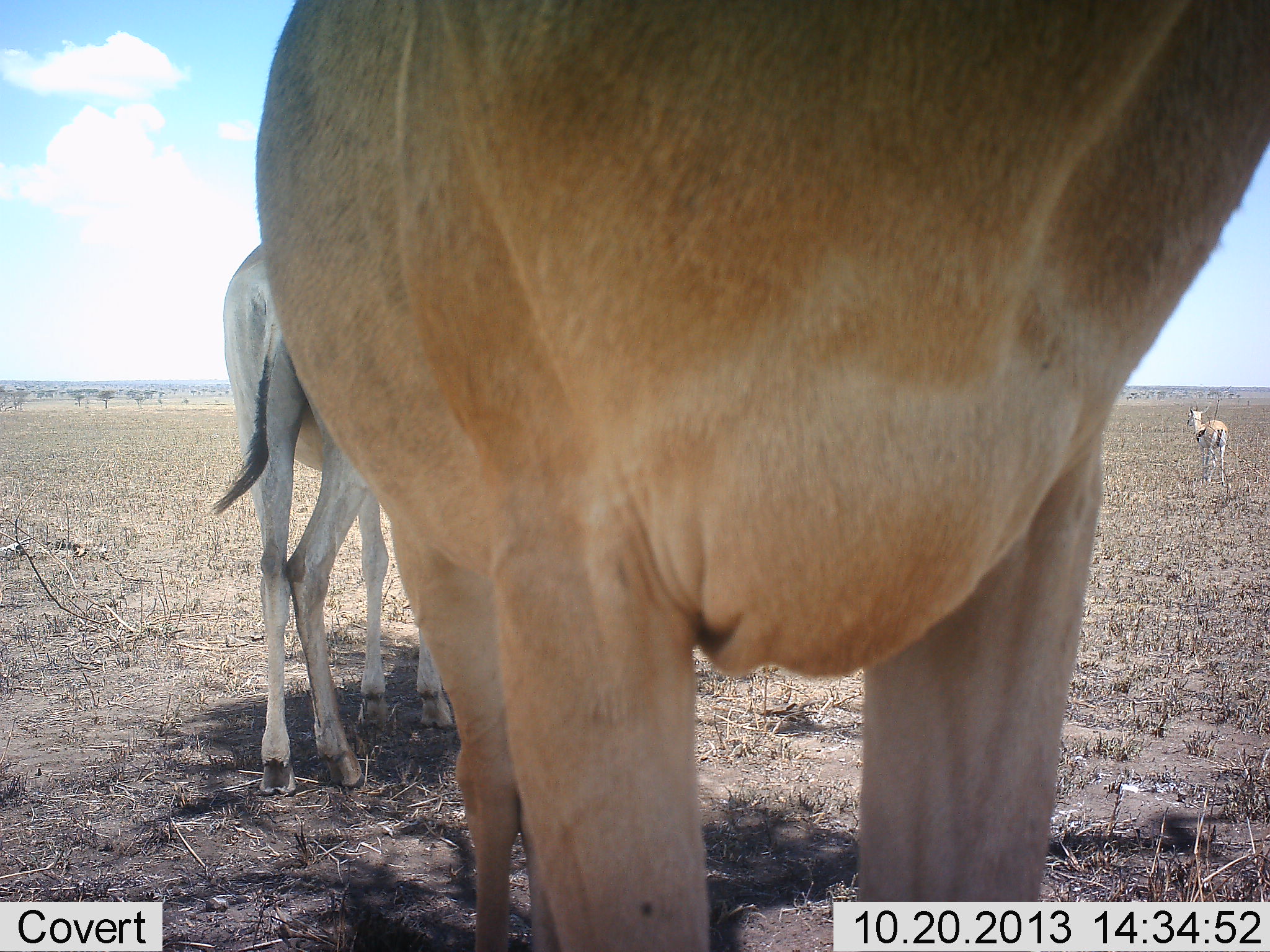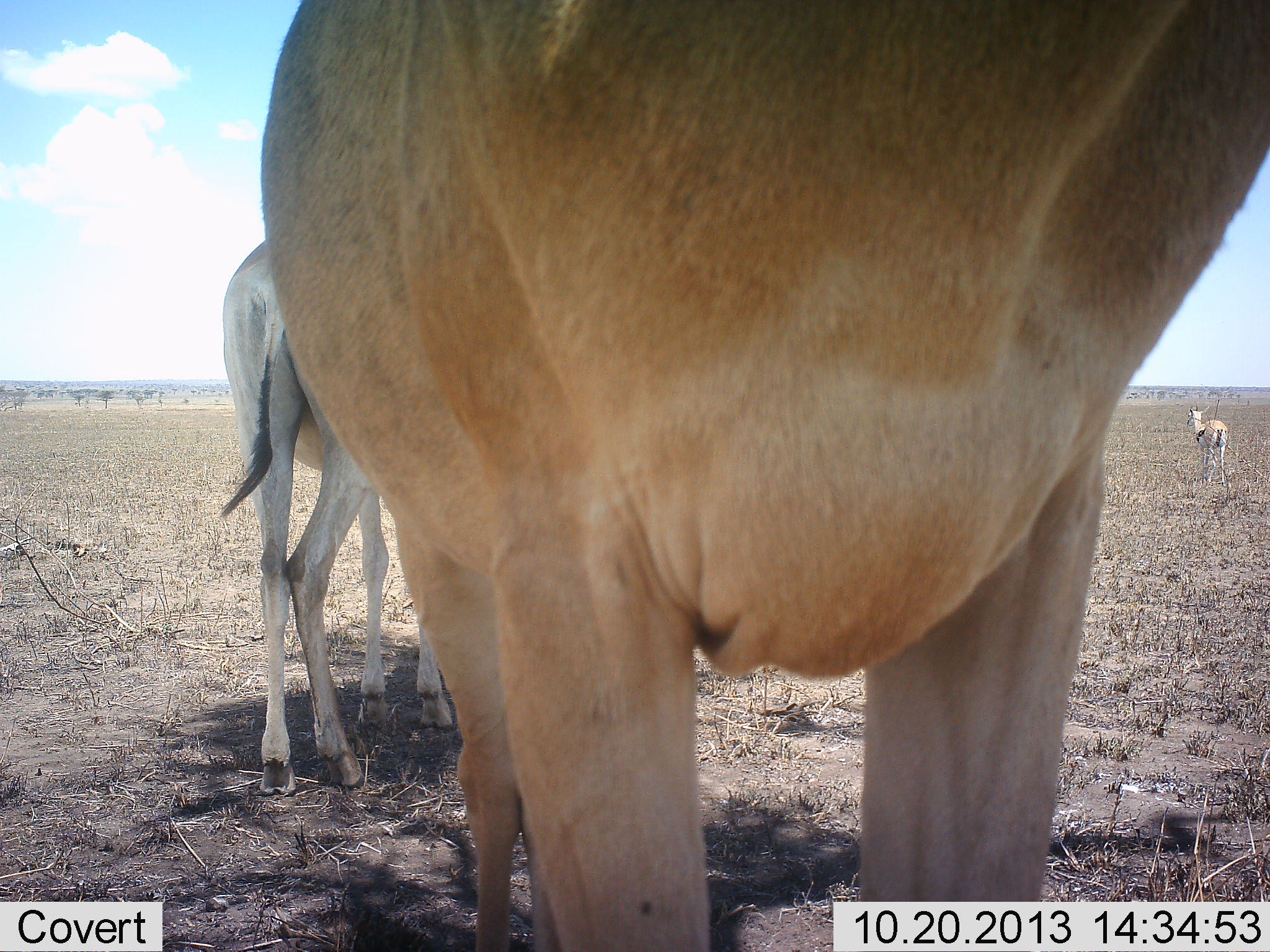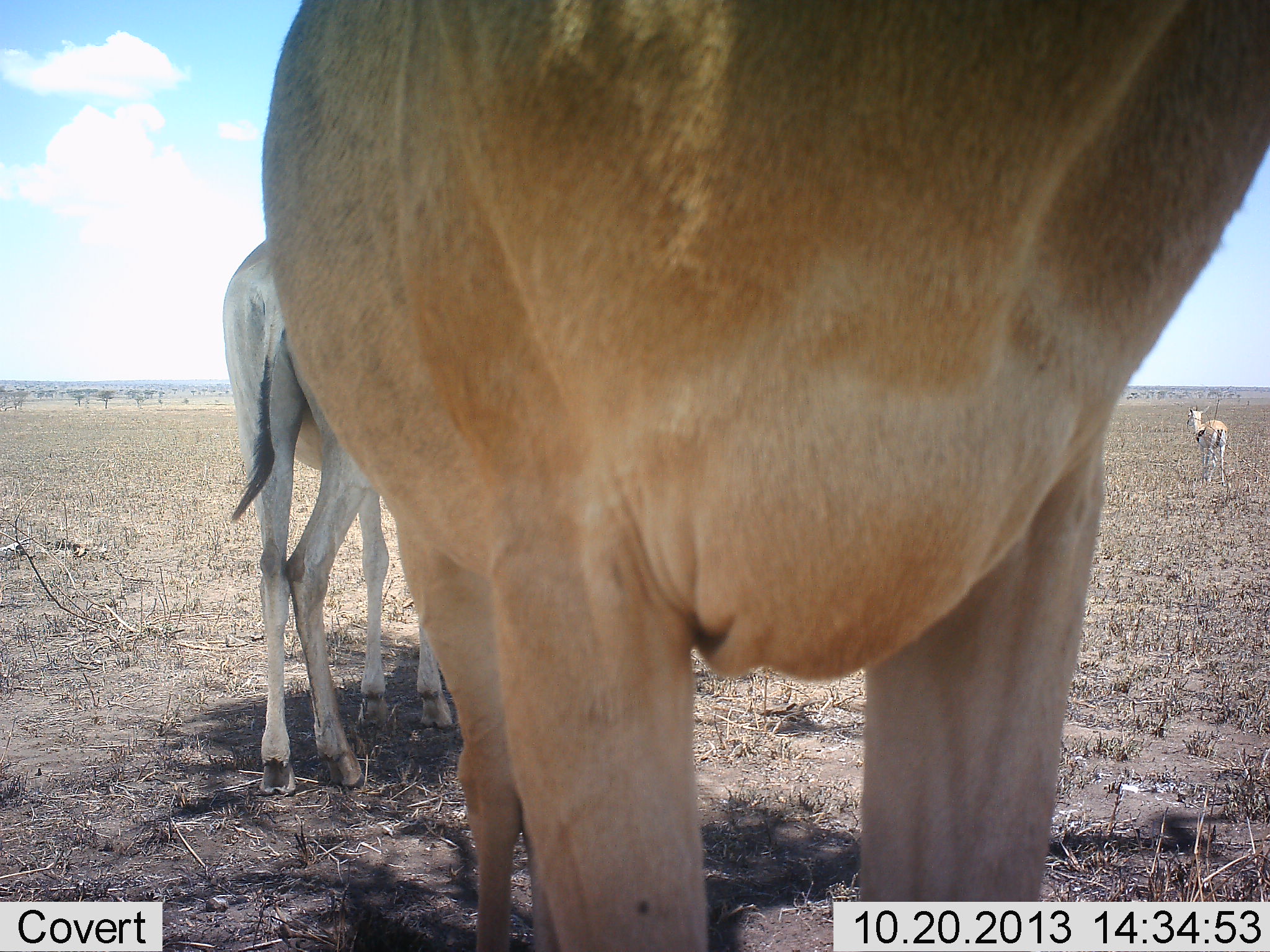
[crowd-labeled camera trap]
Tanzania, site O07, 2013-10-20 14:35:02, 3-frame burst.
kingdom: Animalia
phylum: Chordata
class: Mammalia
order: Artiodactyla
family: Bovidae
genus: Eudorcas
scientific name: Eudorcas thomsonii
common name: thomson's gazelle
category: gazellethomsons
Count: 1.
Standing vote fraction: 93%.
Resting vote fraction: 7%.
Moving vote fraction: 7%.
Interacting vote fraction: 0%.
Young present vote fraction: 7%.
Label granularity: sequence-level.